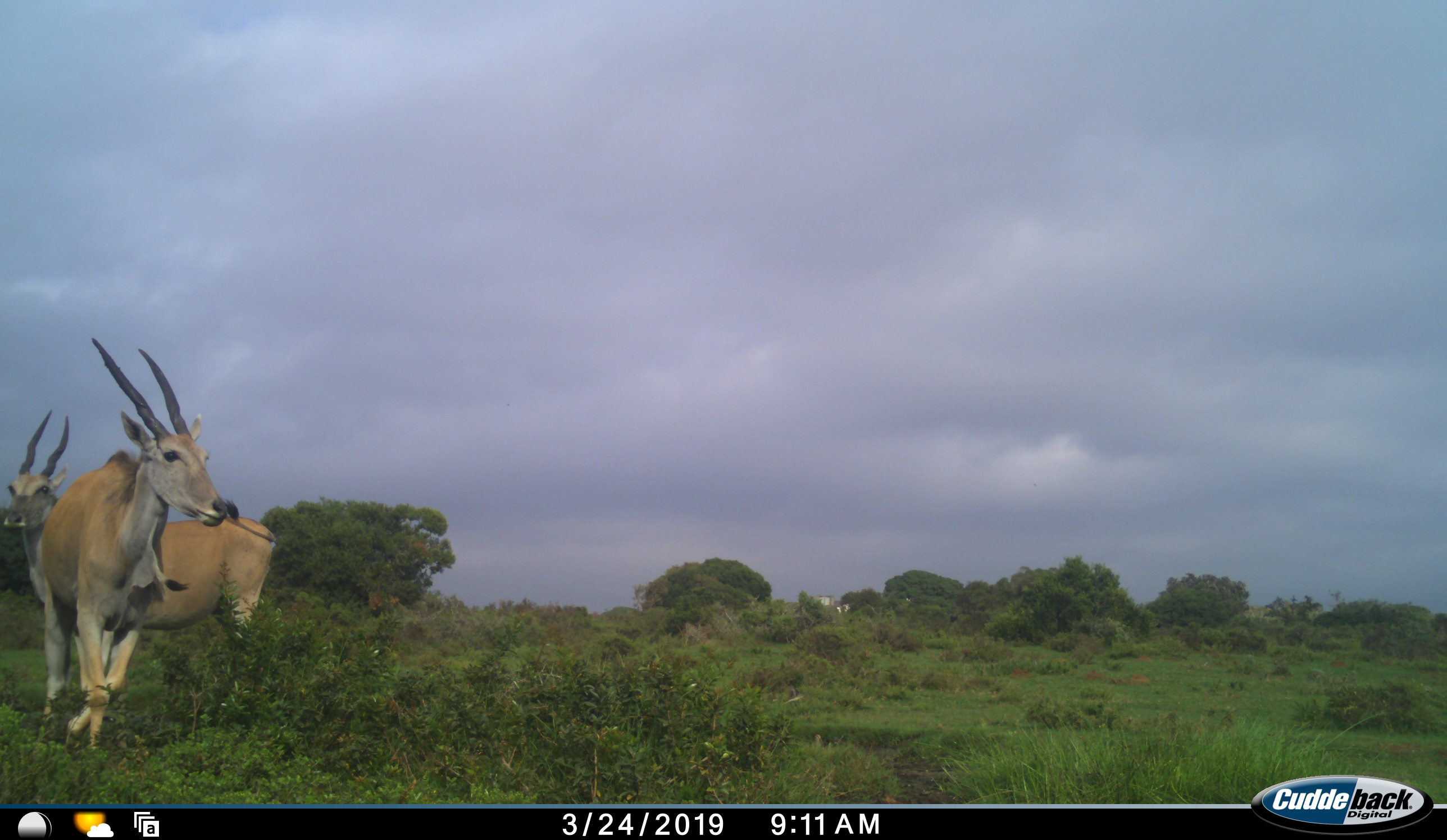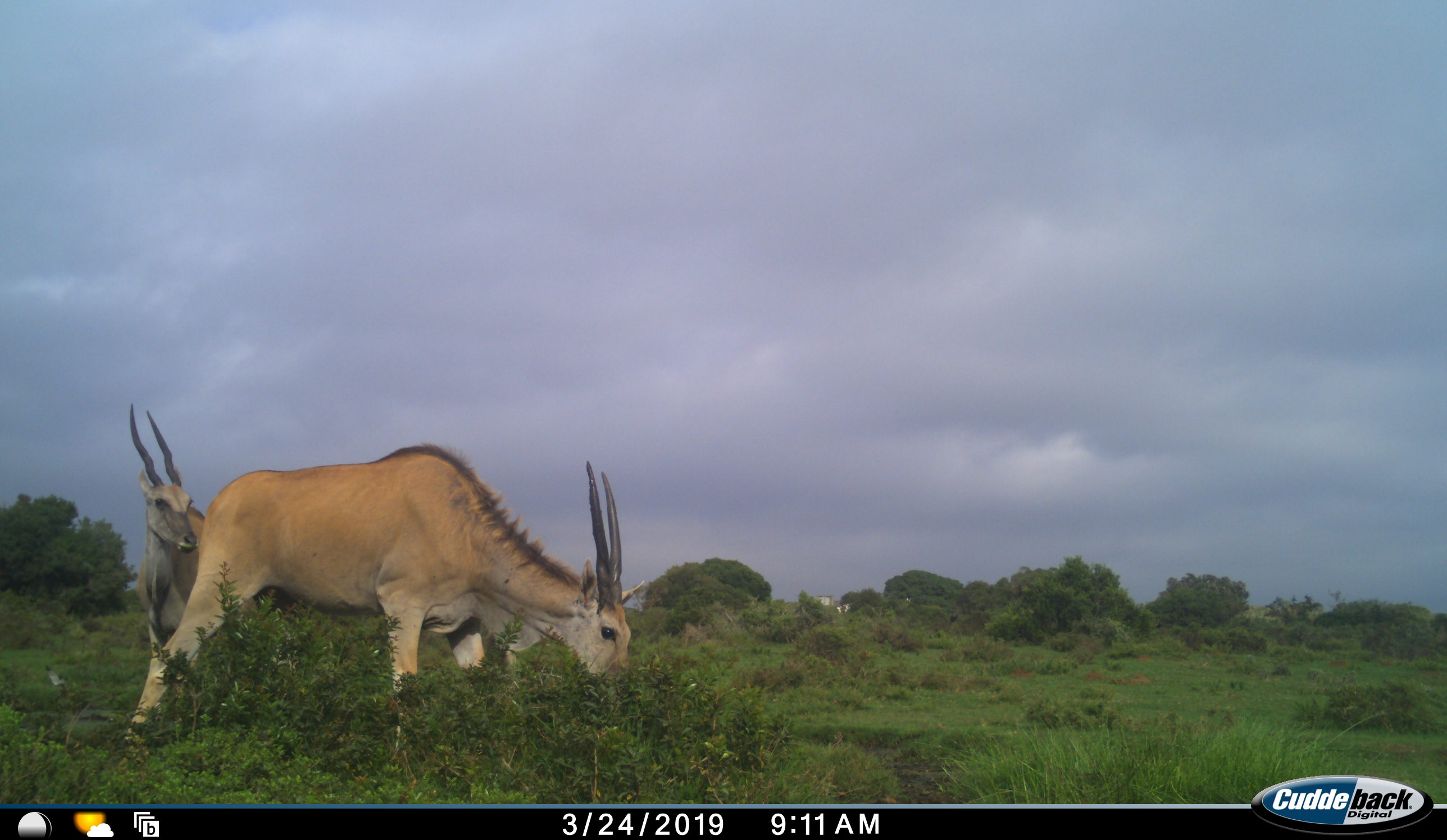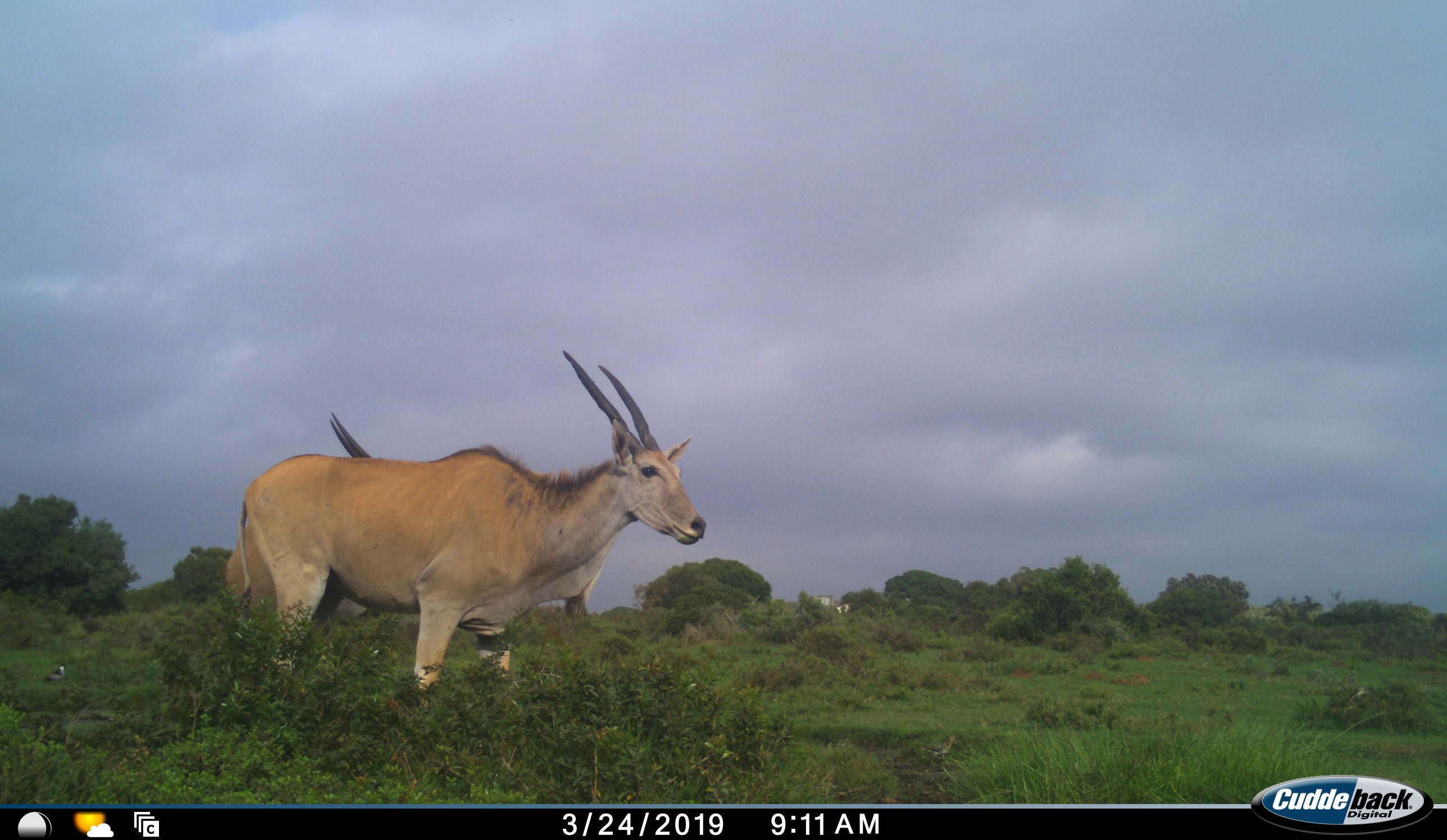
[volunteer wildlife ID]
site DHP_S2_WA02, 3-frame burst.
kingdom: Animalia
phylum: Chordata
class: Mammalia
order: Artiodactyla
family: Bovidae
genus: Tragelaphus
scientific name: Tragelaphus oryx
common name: eland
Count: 2.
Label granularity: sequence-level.